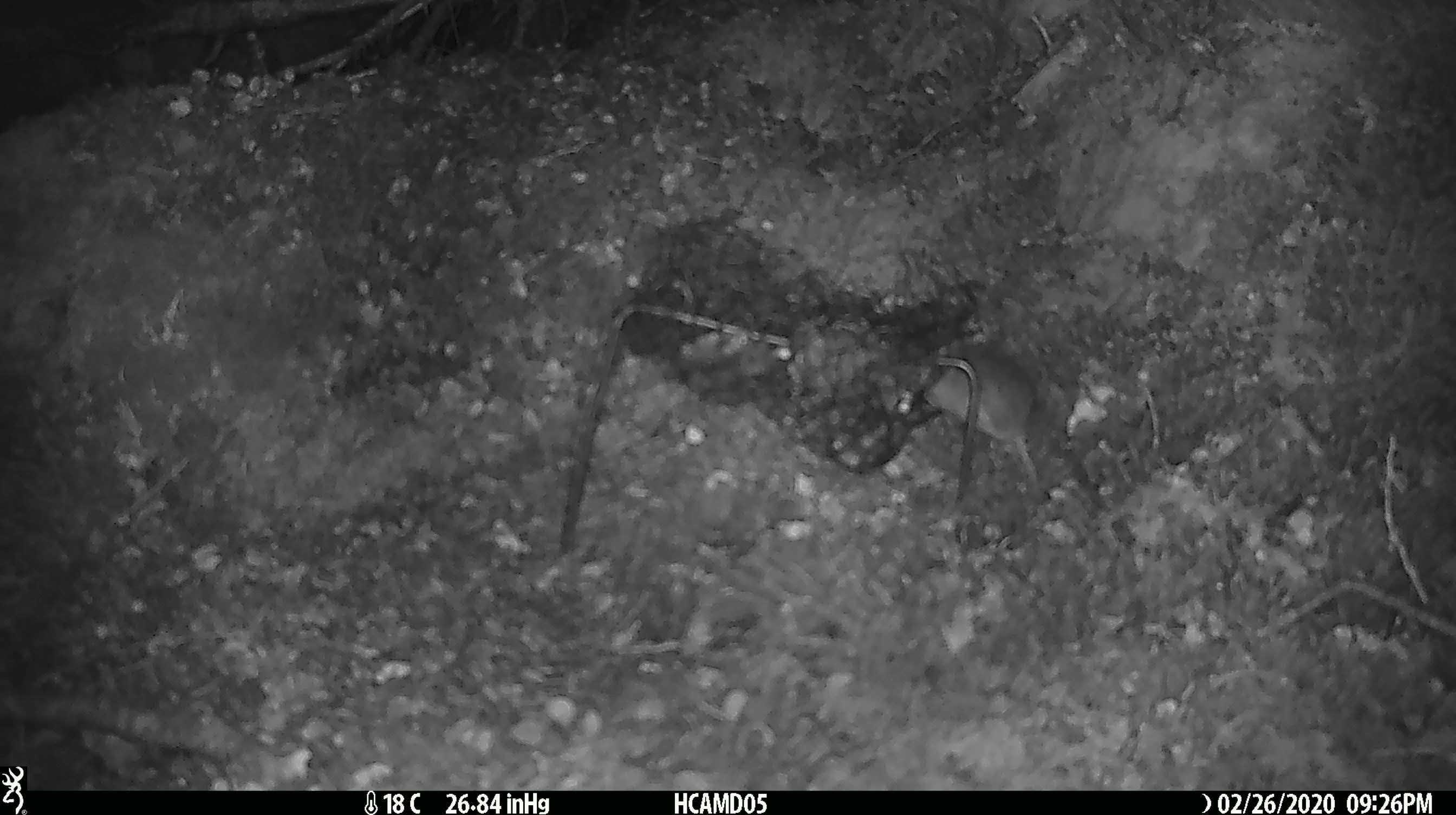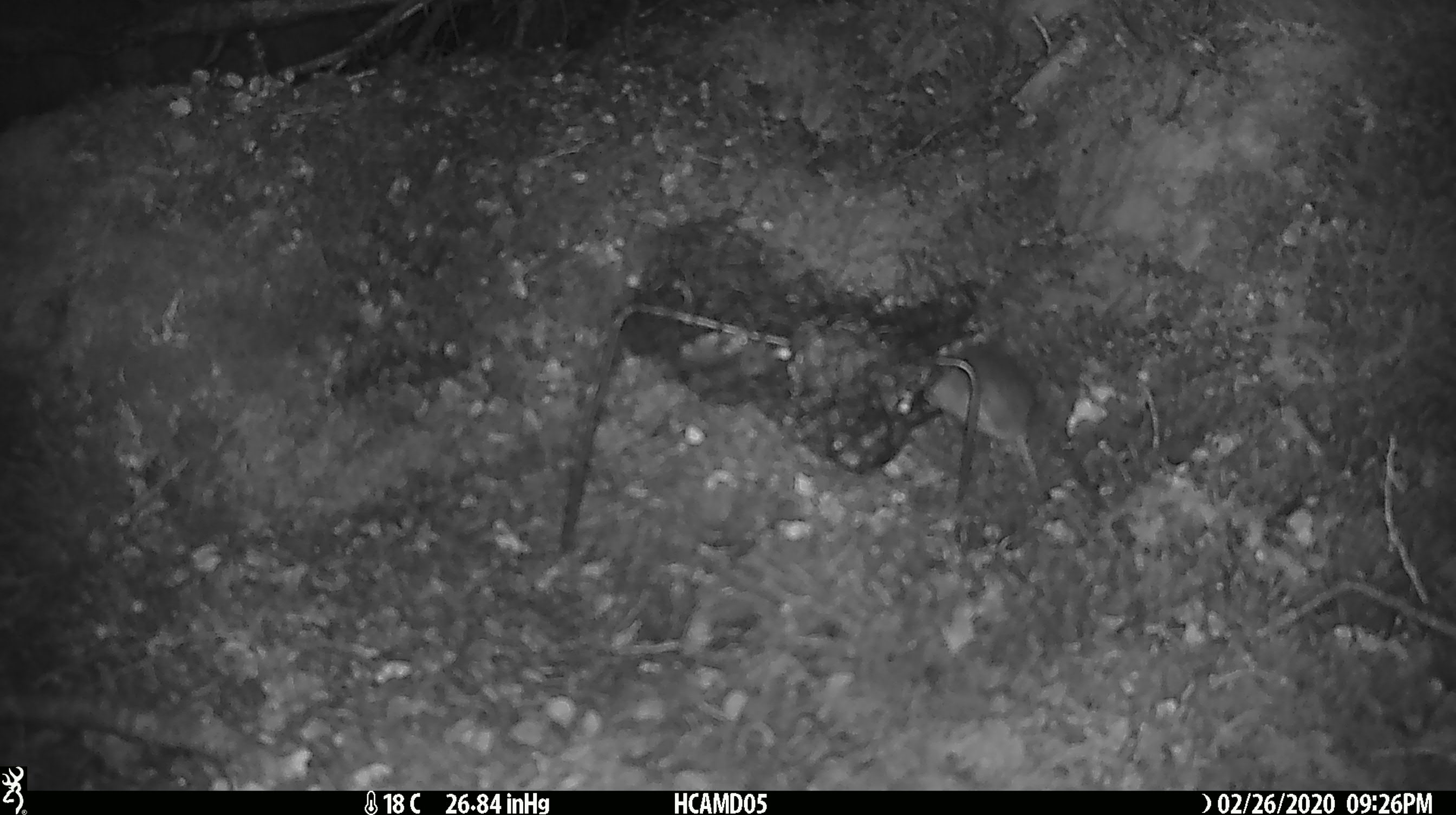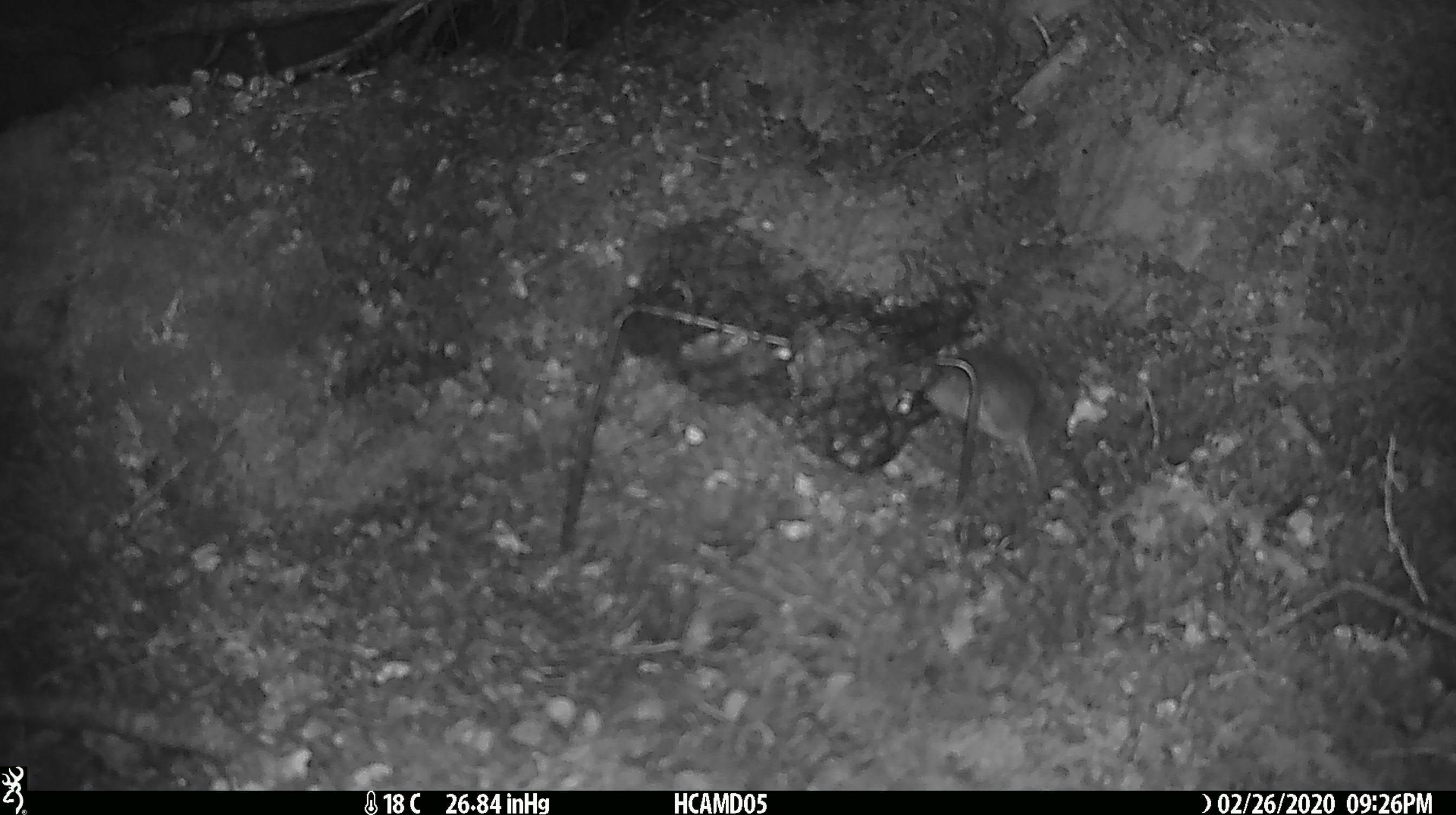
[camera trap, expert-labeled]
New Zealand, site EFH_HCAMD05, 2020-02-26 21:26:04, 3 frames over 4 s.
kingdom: Animalia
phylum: Chordata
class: Mammalia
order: Rodentia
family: Muridae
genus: Mus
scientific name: Mus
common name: mouse